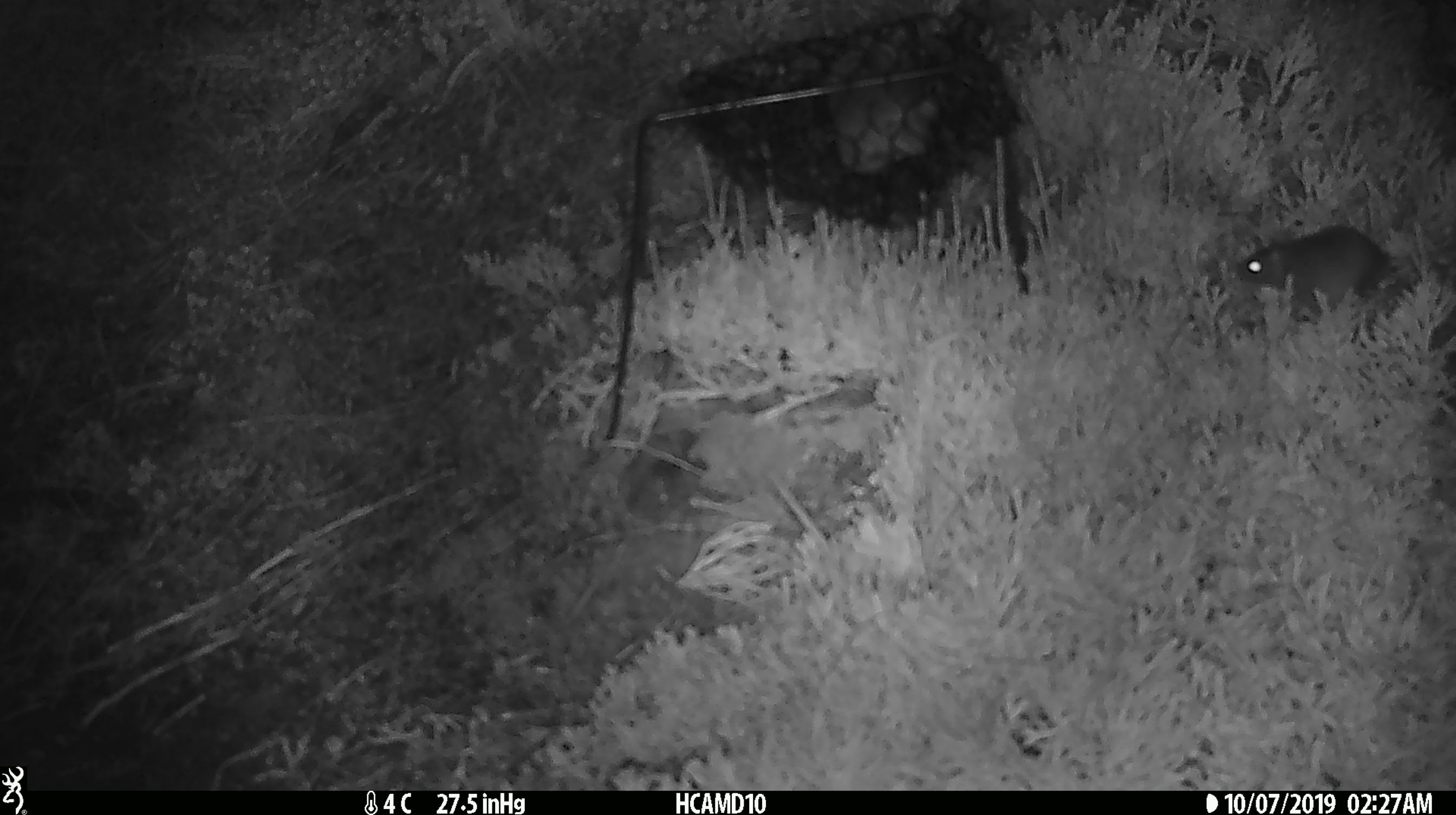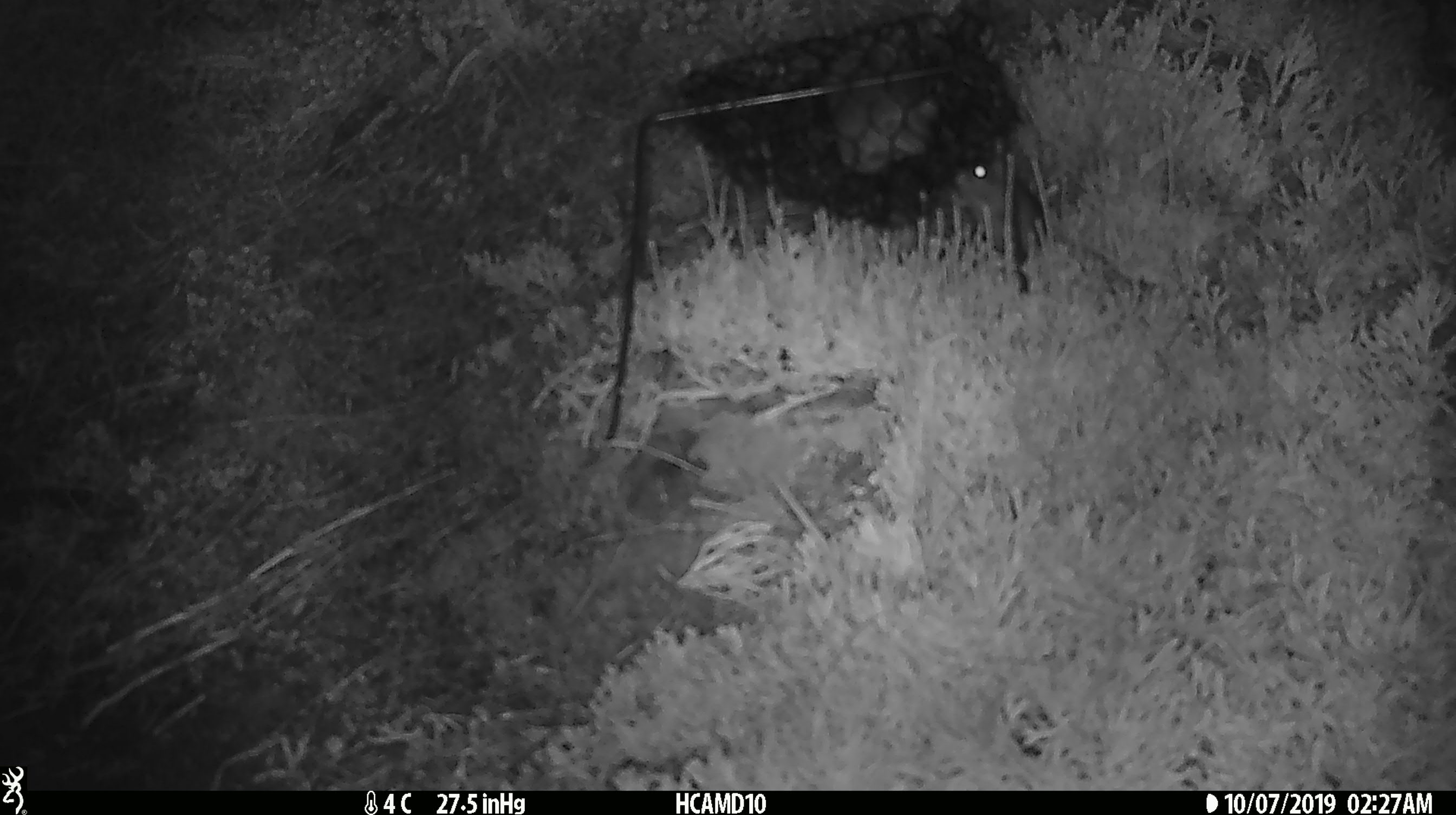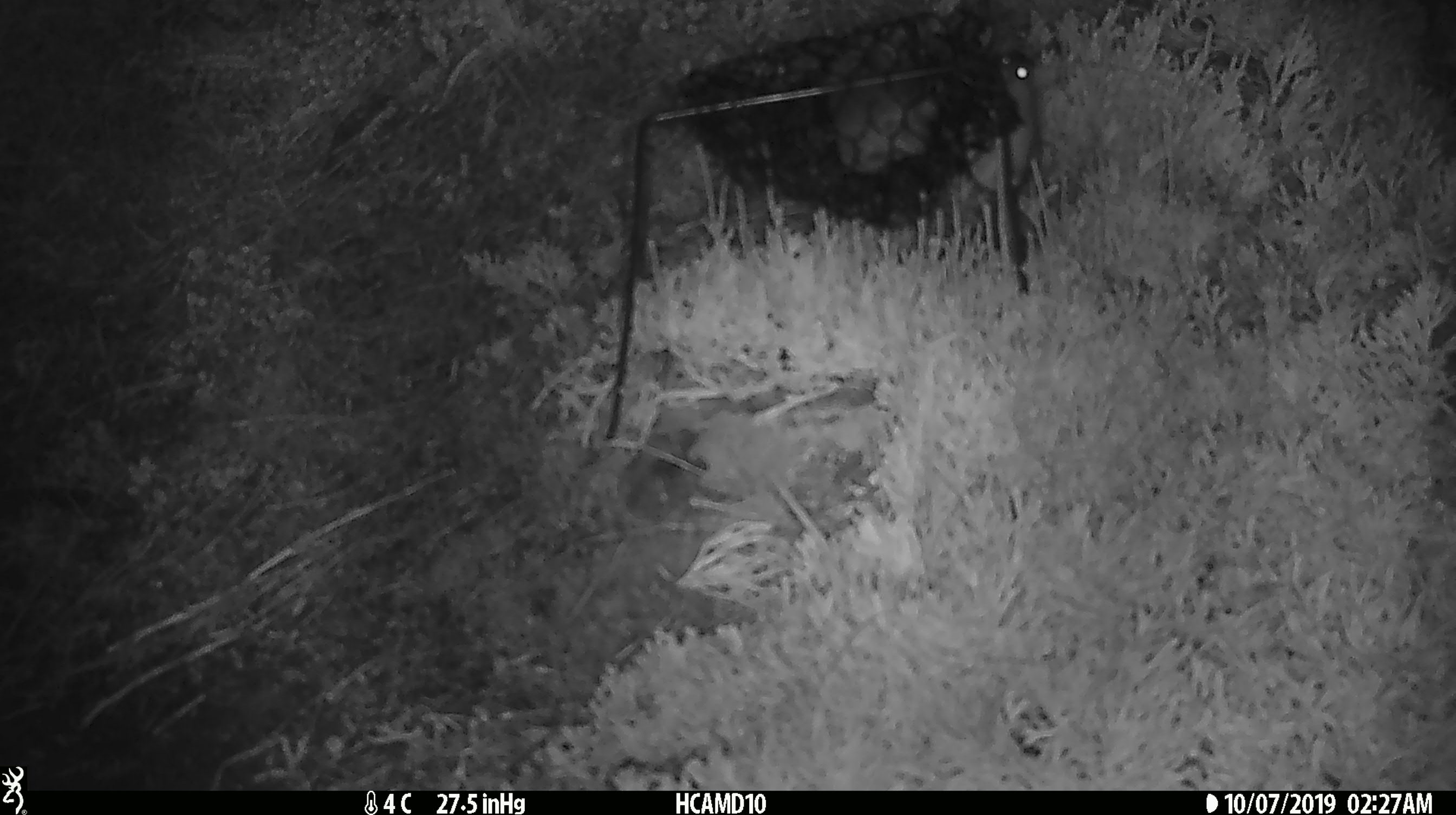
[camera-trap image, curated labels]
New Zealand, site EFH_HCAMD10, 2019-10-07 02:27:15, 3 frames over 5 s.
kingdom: Animalia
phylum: Chordata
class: Mammalia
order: Rodentia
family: Muridae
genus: Mus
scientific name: Mus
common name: mouse